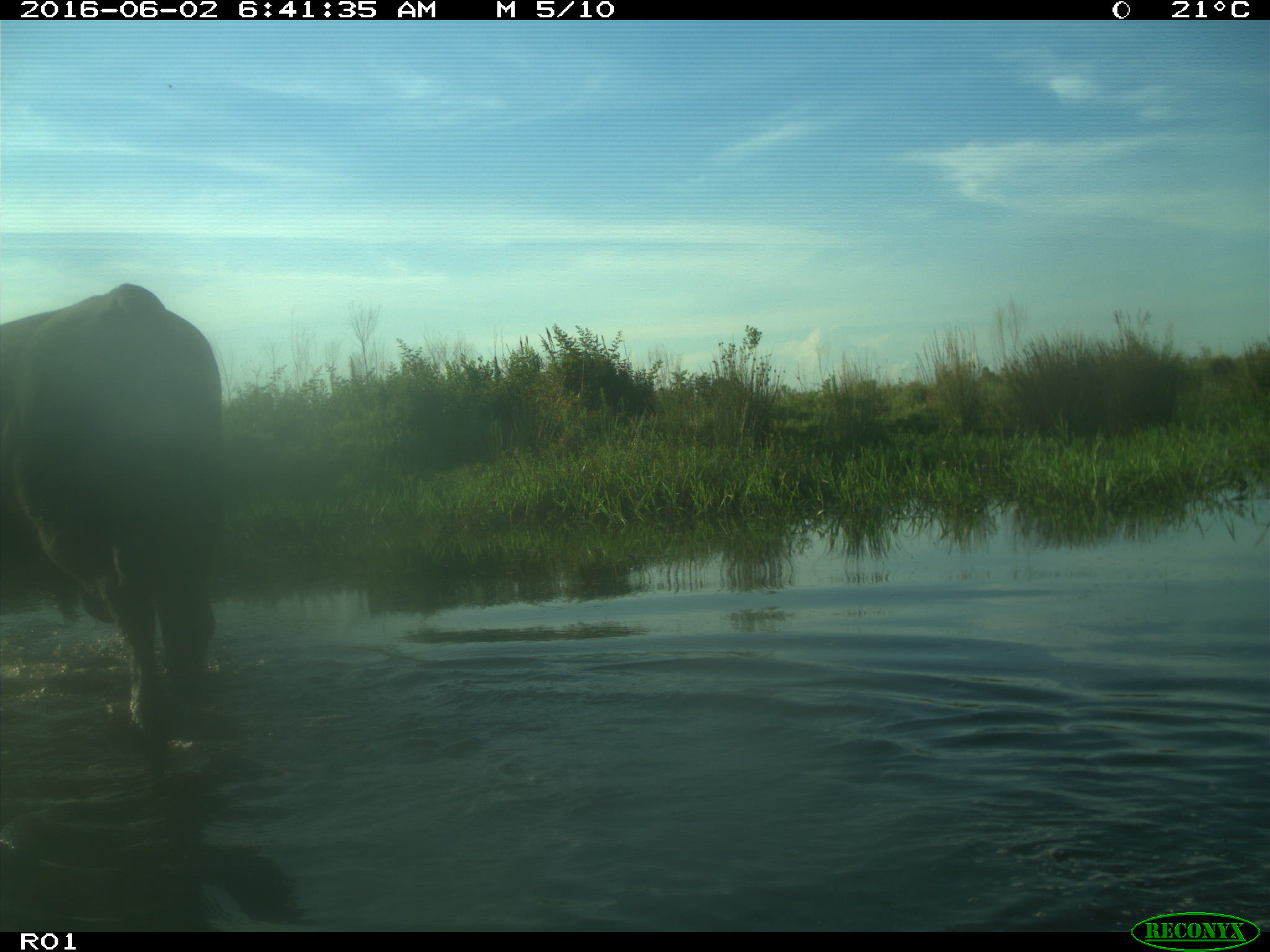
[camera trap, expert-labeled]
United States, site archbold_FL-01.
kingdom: Animalia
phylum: Chordata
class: Mammalia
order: Artiodactyla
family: Bovidae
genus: Bos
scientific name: Bos taurus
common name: domestic cow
Bos taurus (domestic cow).